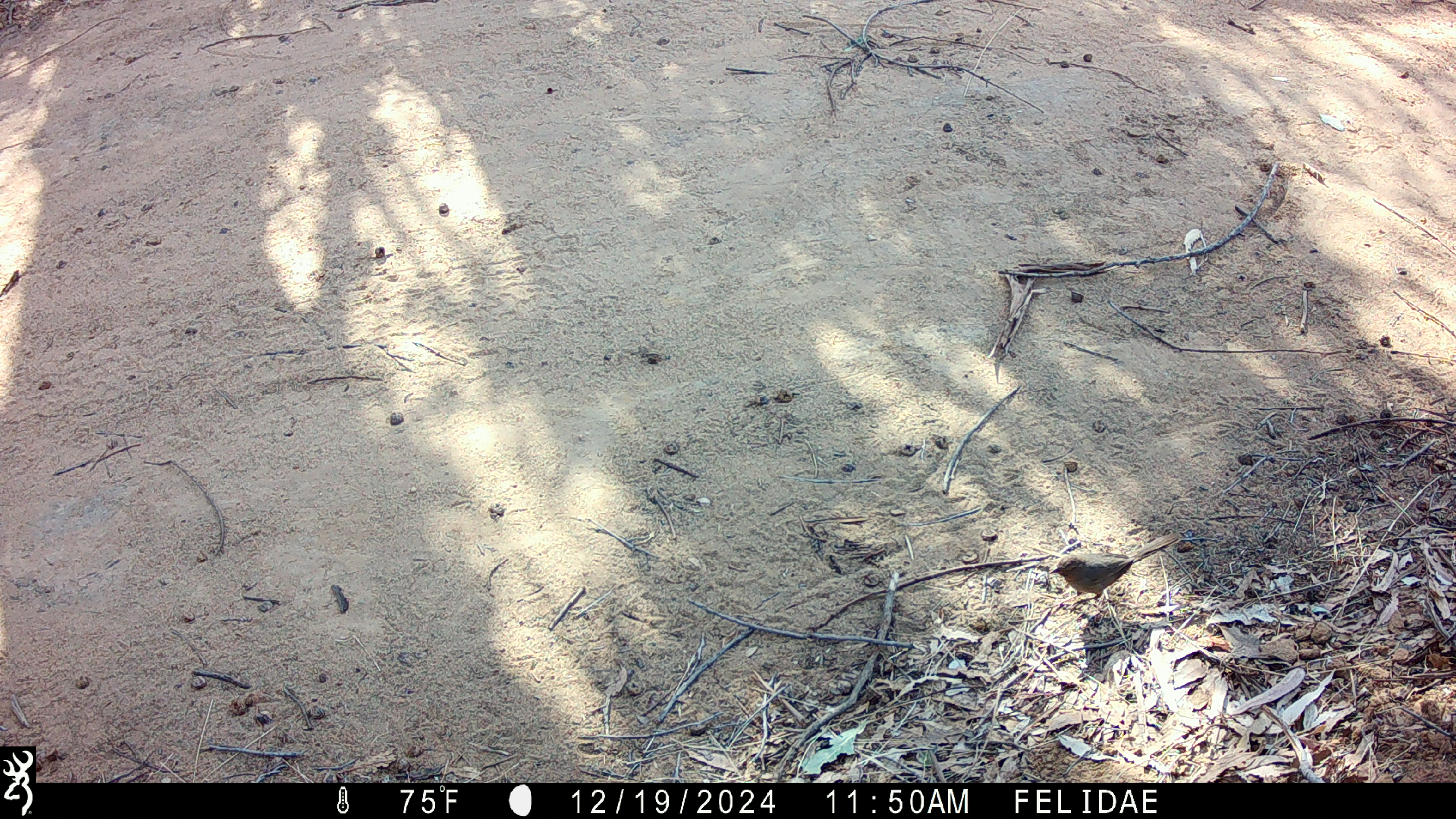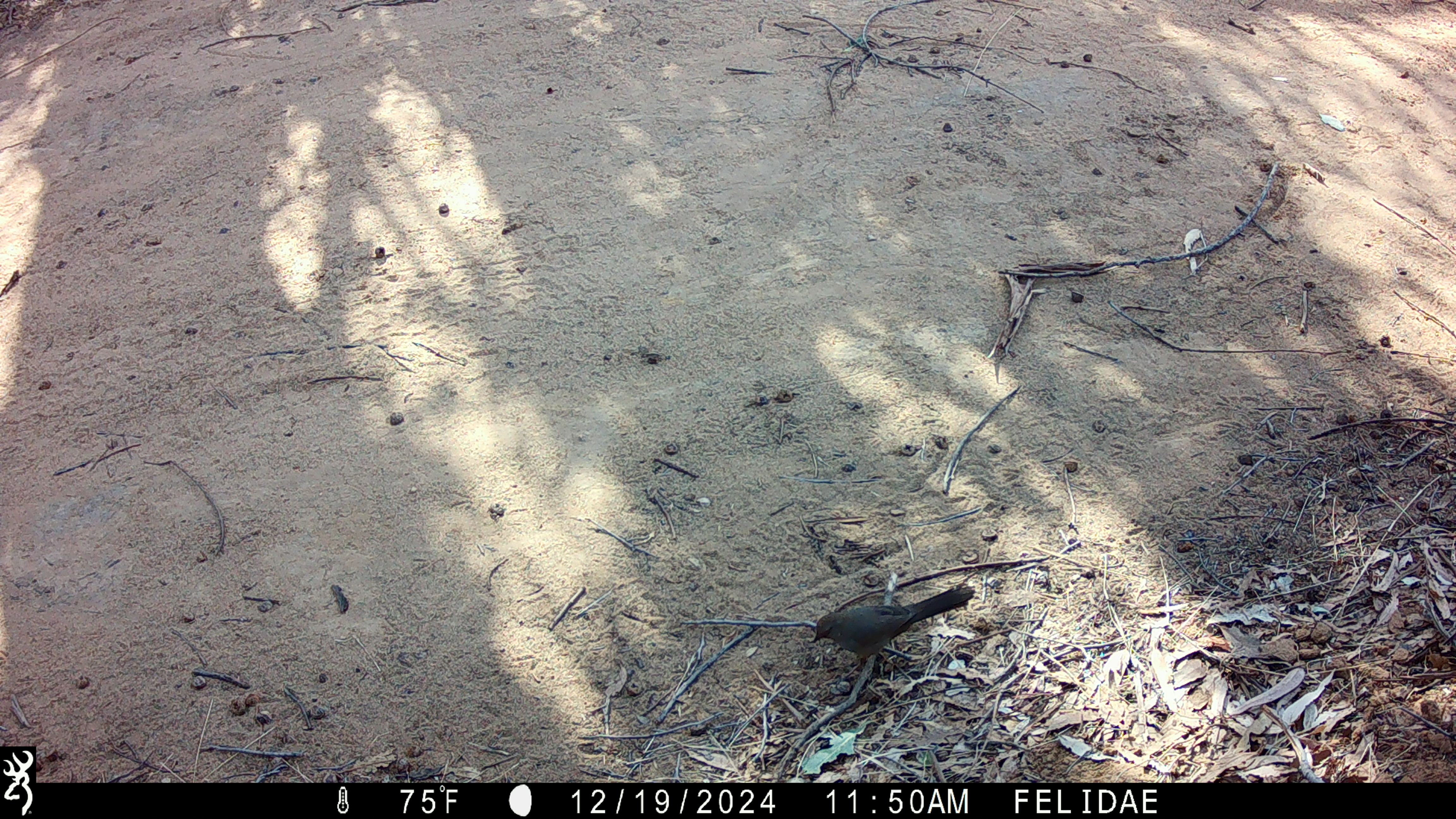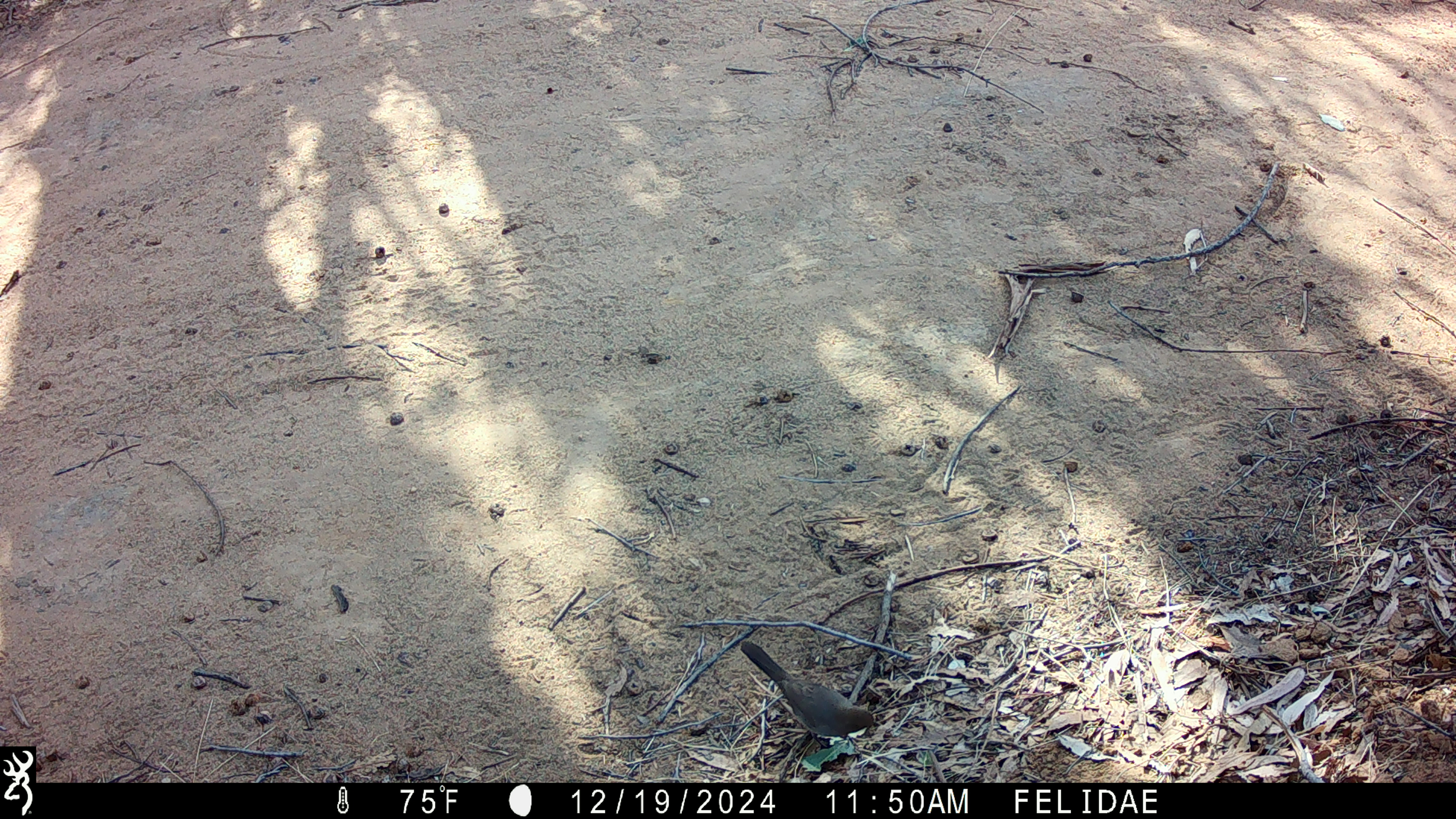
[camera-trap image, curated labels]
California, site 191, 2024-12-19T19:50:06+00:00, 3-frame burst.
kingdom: Animalia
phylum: Chordata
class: Aves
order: Passeriformes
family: Passerellidae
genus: Melozone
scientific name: Melozone crissalis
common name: california towhee